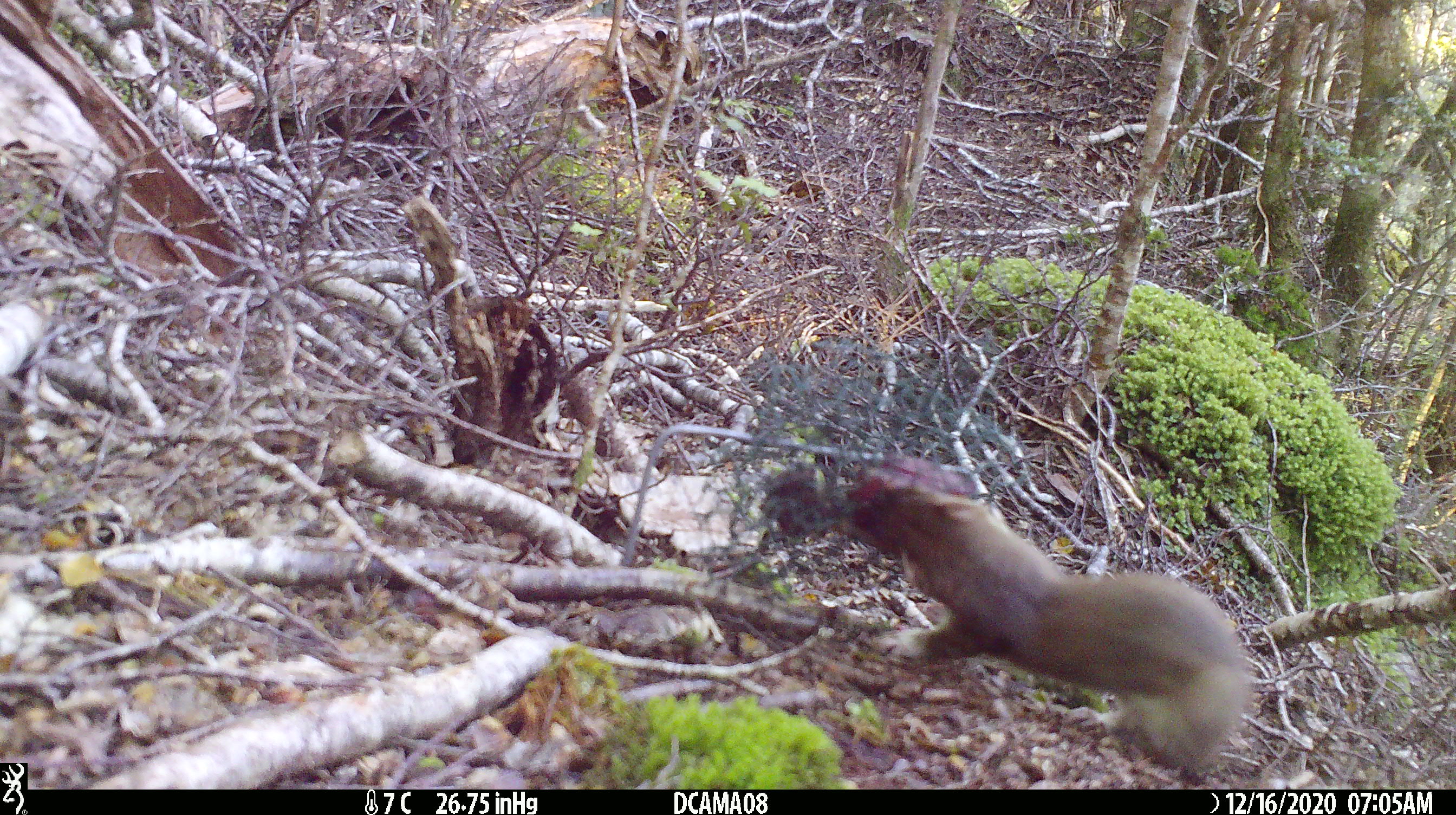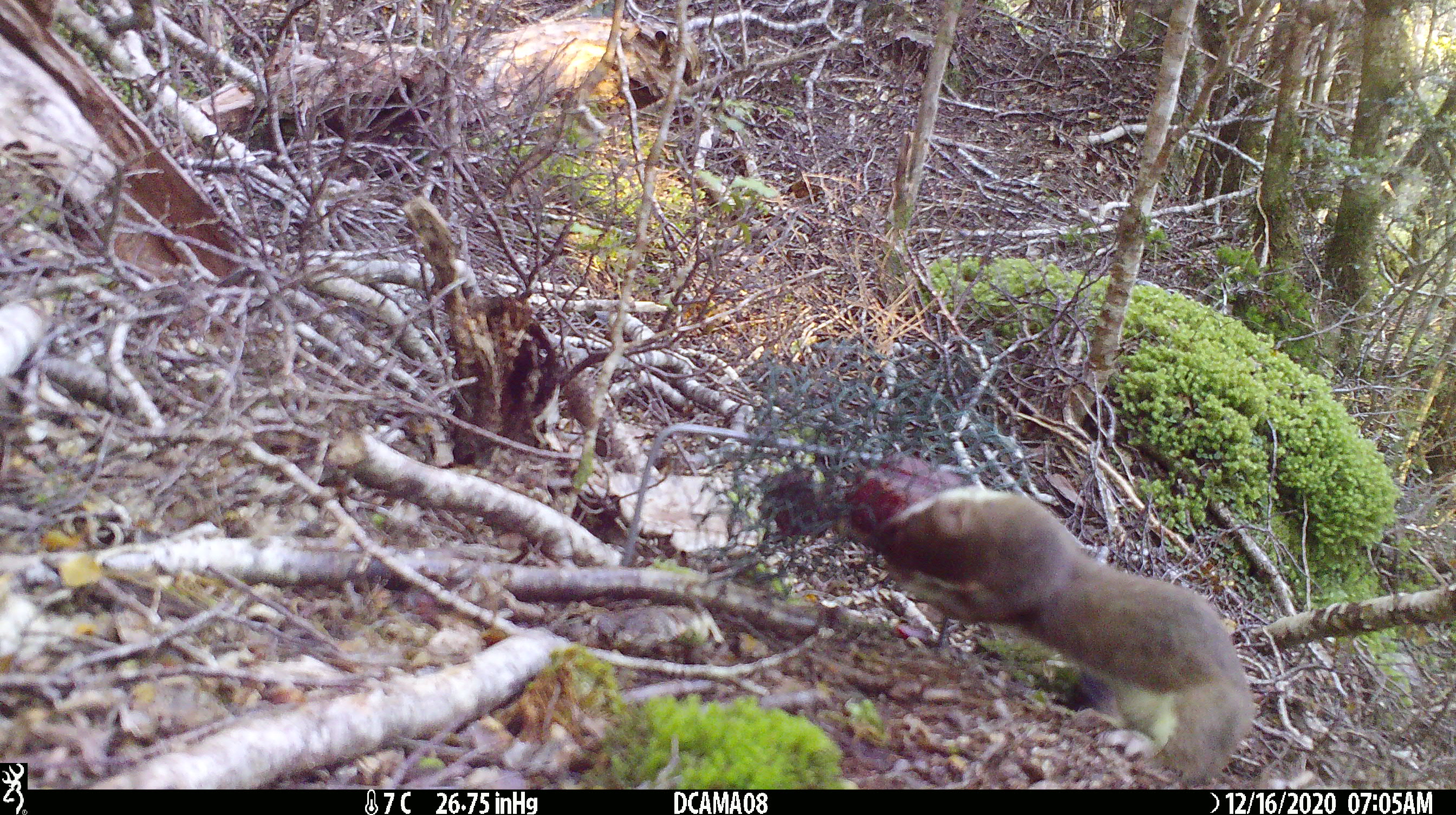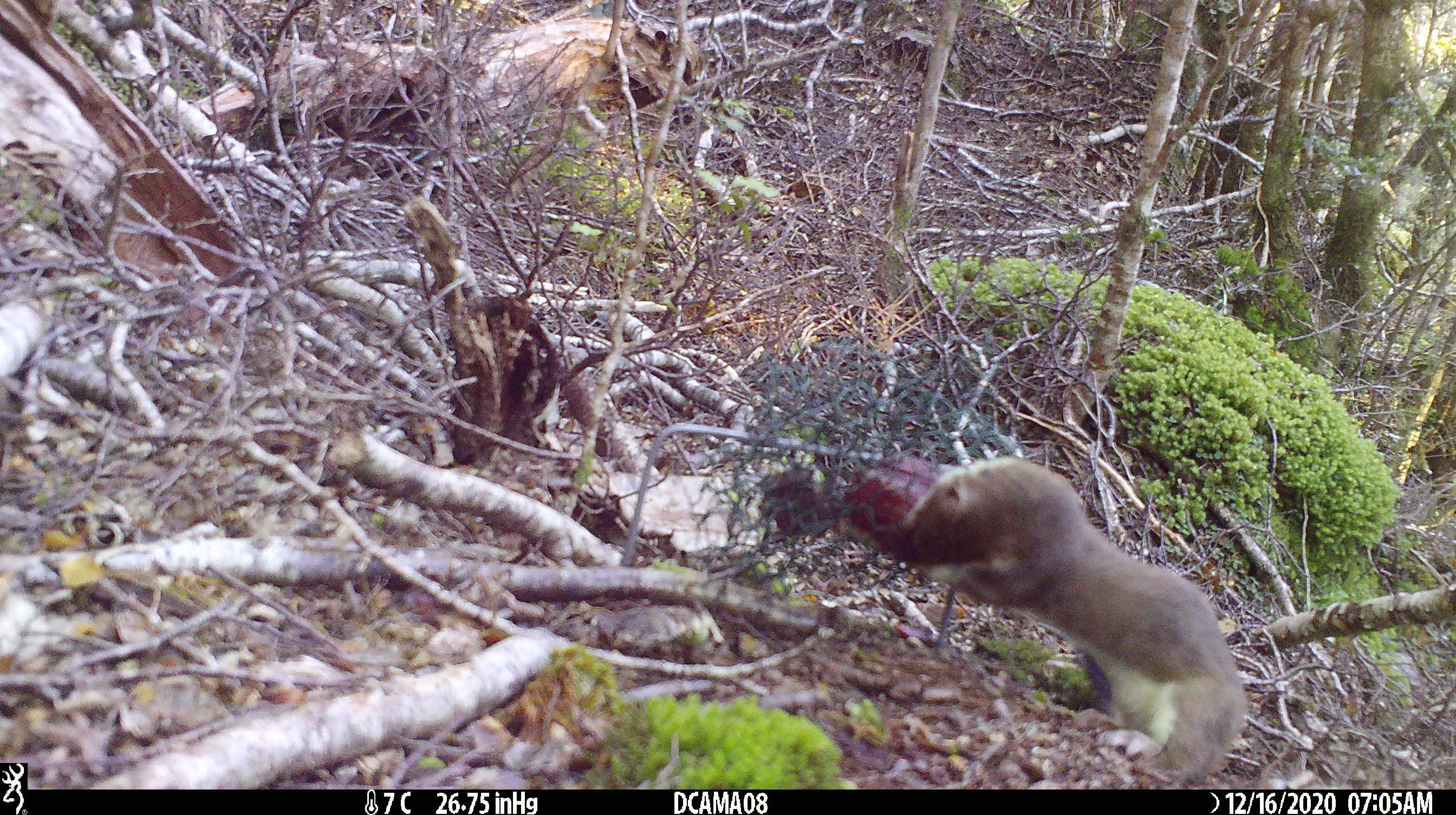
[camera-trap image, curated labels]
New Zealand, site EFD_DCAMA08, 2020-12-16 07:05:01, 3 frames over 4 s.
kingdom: Animalia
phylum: Chordata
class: Mammalia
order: Carnivora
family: Mustelidae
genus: Mustela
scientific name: Mustela erminea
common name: stoat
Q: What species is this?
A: Stoat (Mustela erminea).